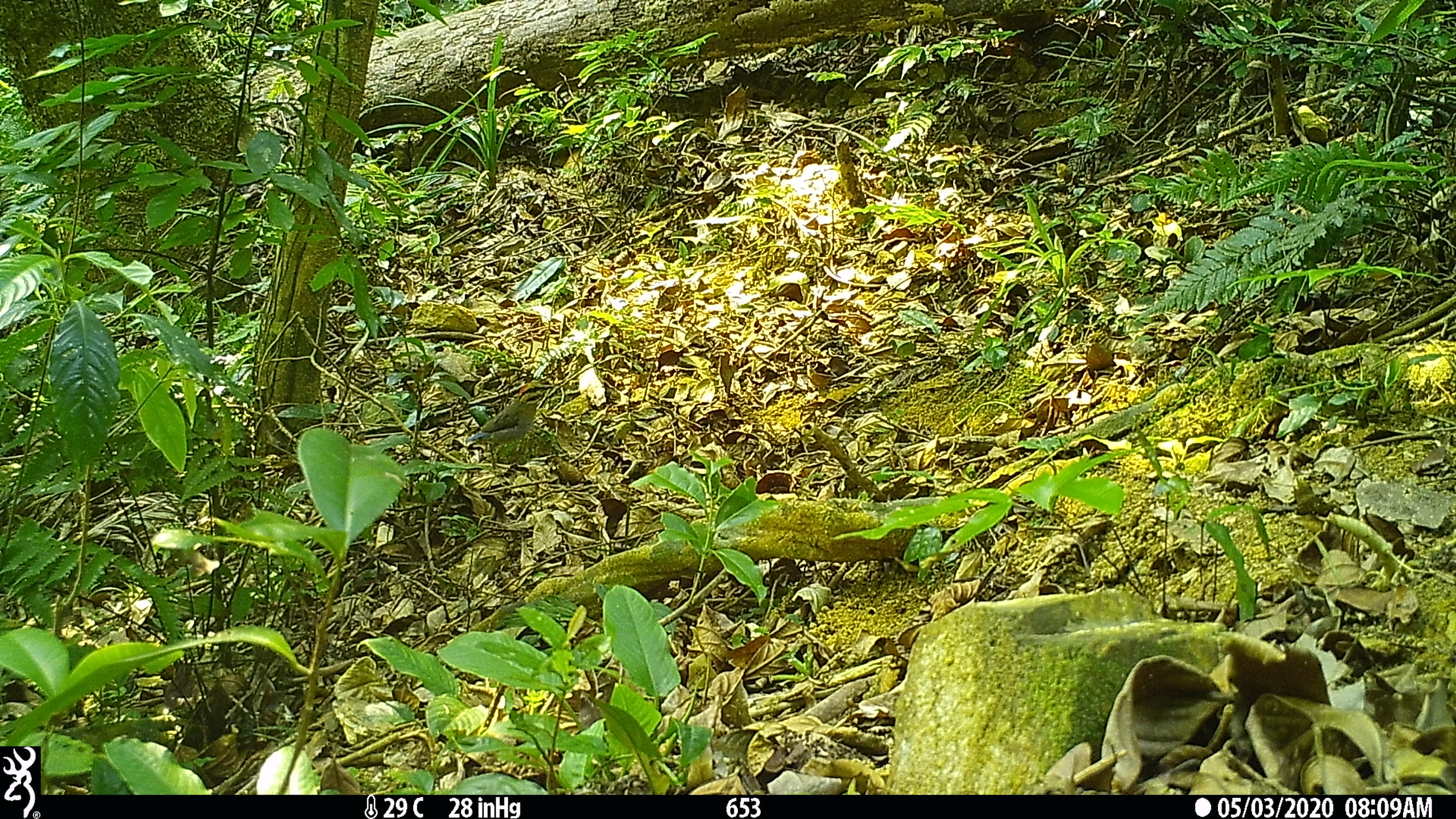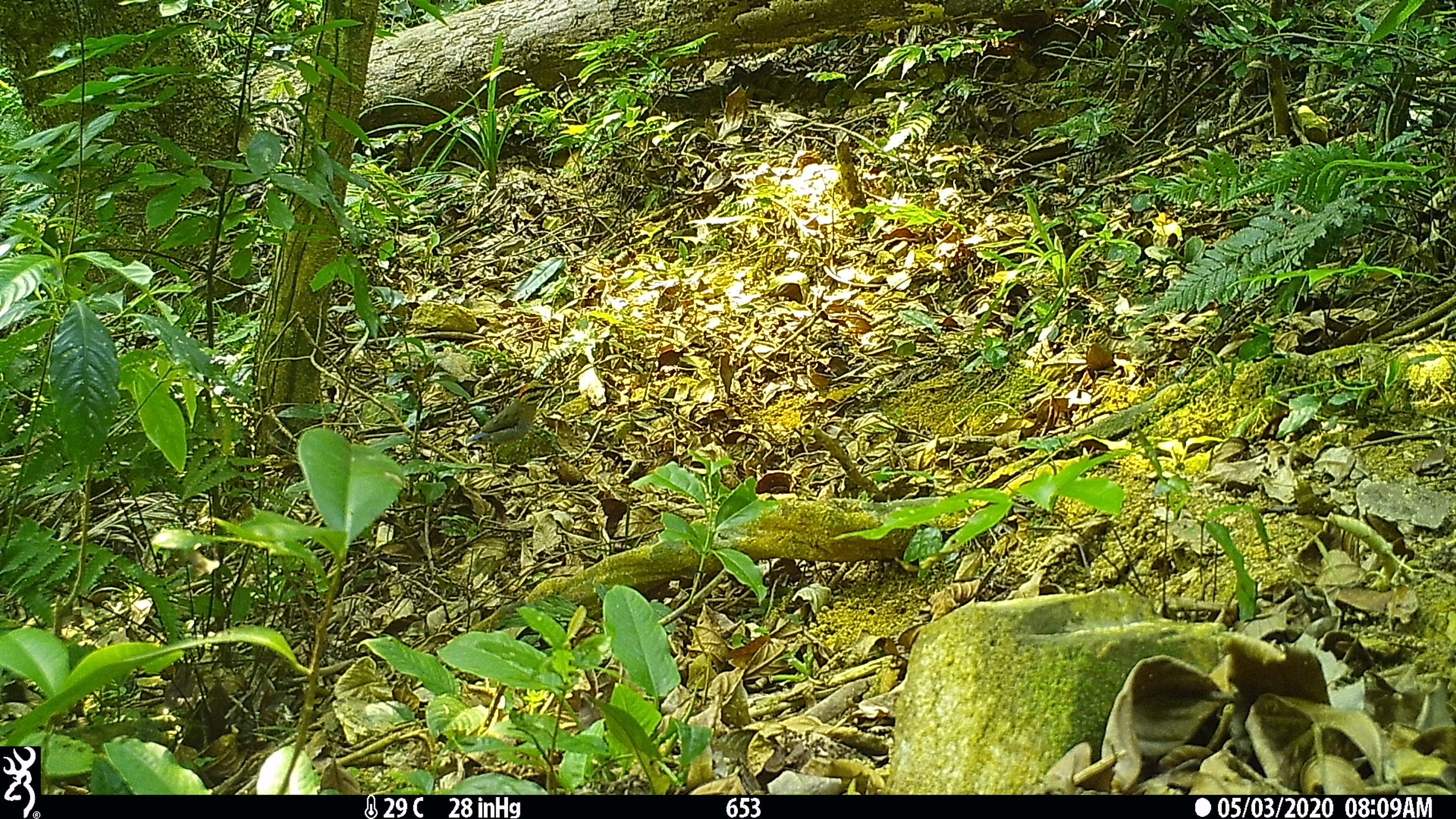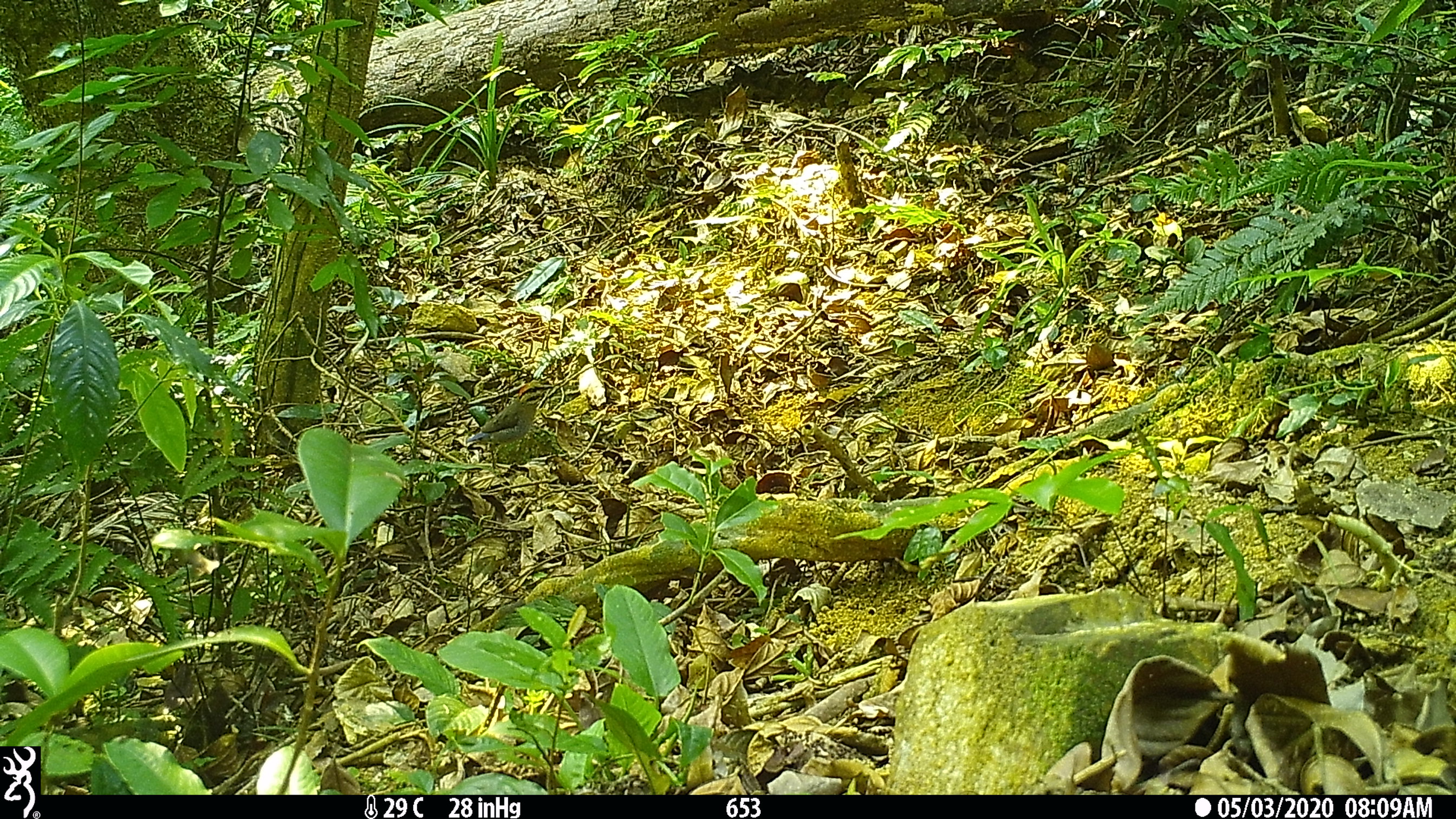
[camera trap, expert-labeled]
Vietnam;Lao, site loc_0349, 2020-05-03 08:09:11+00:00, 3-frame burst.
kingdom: Animalia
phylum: Chordata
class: Aves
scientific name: Aves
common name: bird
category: unidentified bird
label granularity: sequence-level